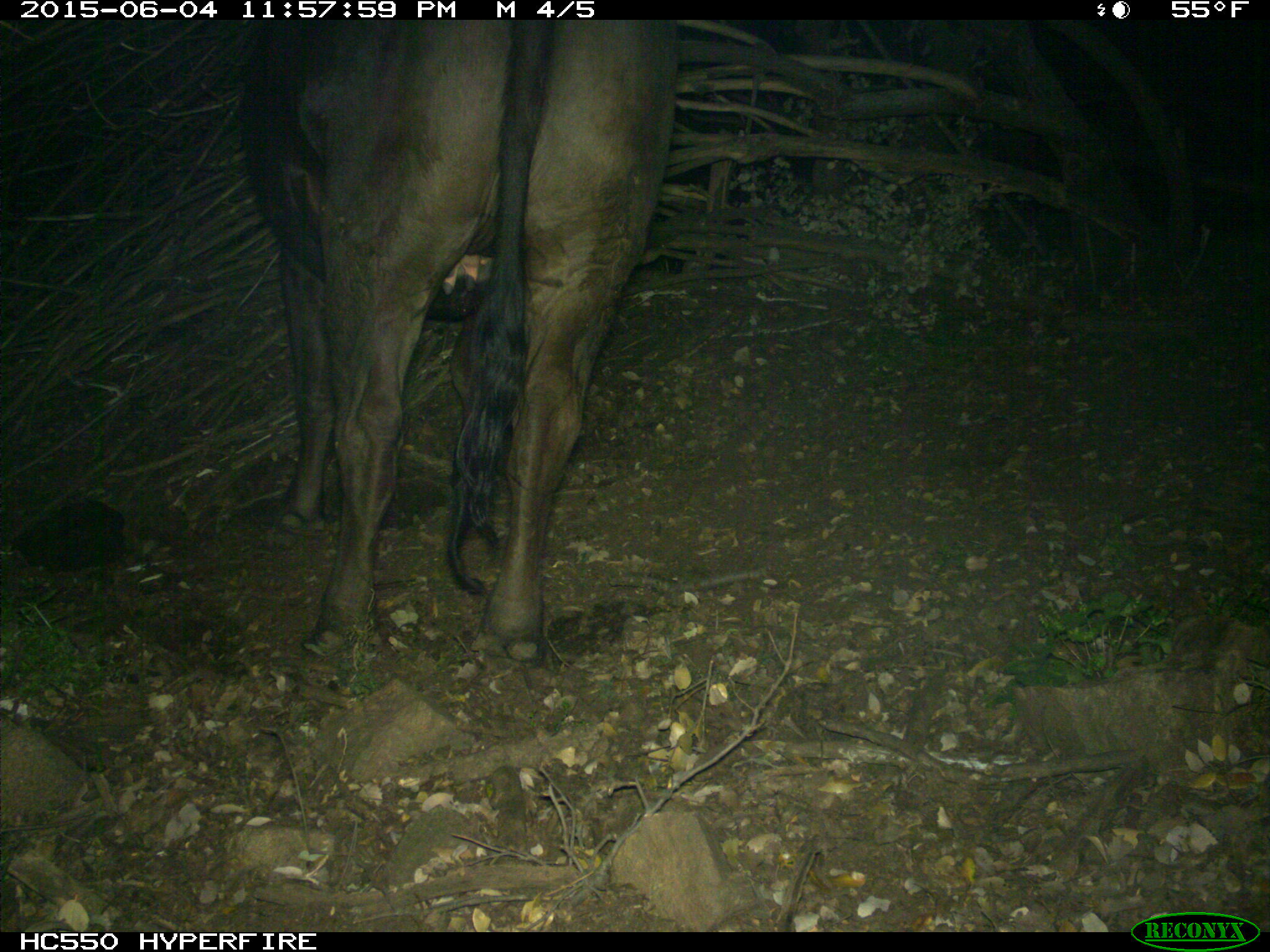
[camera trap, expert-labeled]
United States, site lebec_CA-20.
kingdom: Animalia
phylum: Chordata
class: Mammalia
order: Artiodactyla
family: Bovidae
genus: Bos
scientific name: Bos taurus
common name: domestic cow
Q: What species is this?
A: Bos taurus (domestic cow).